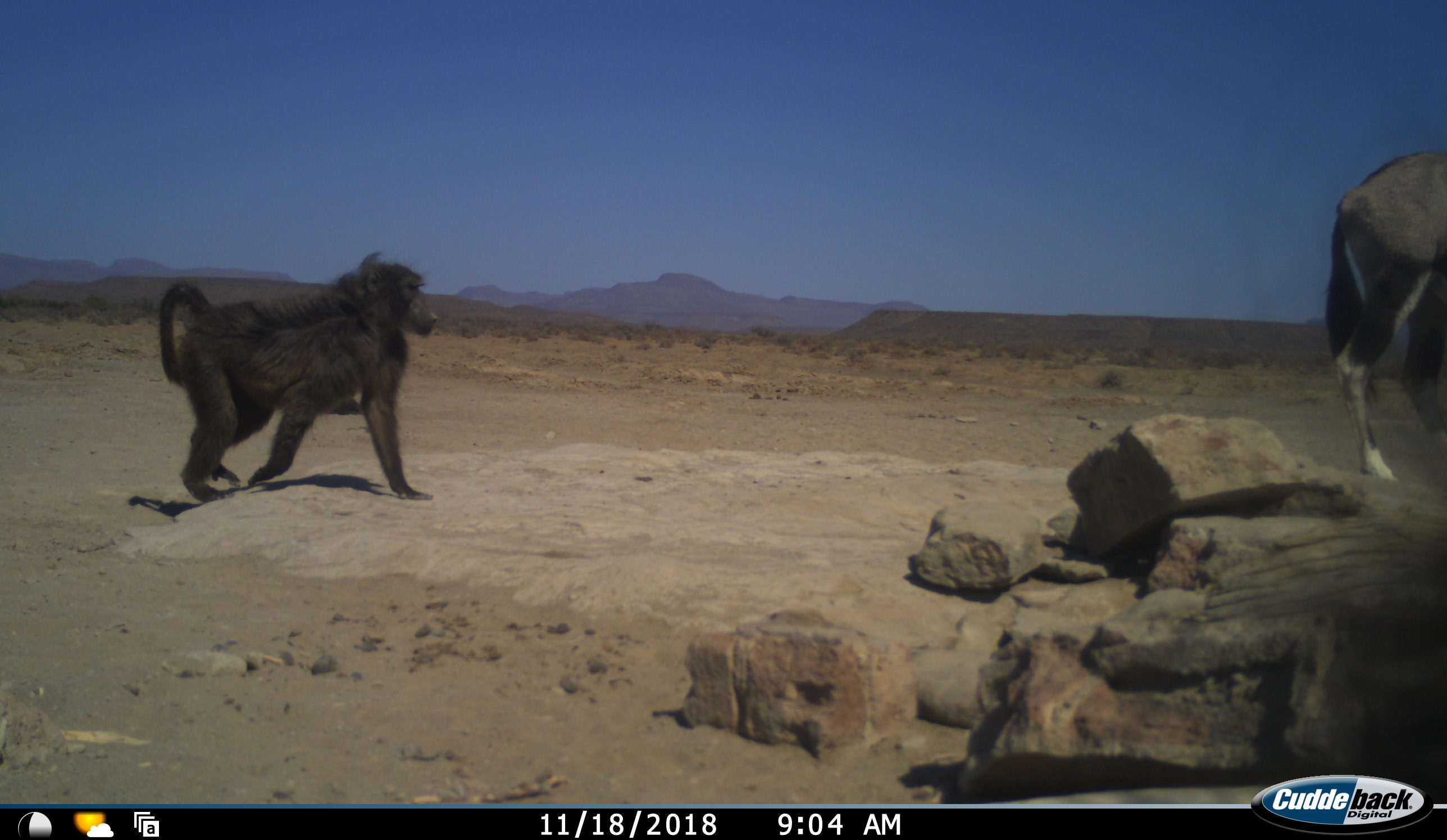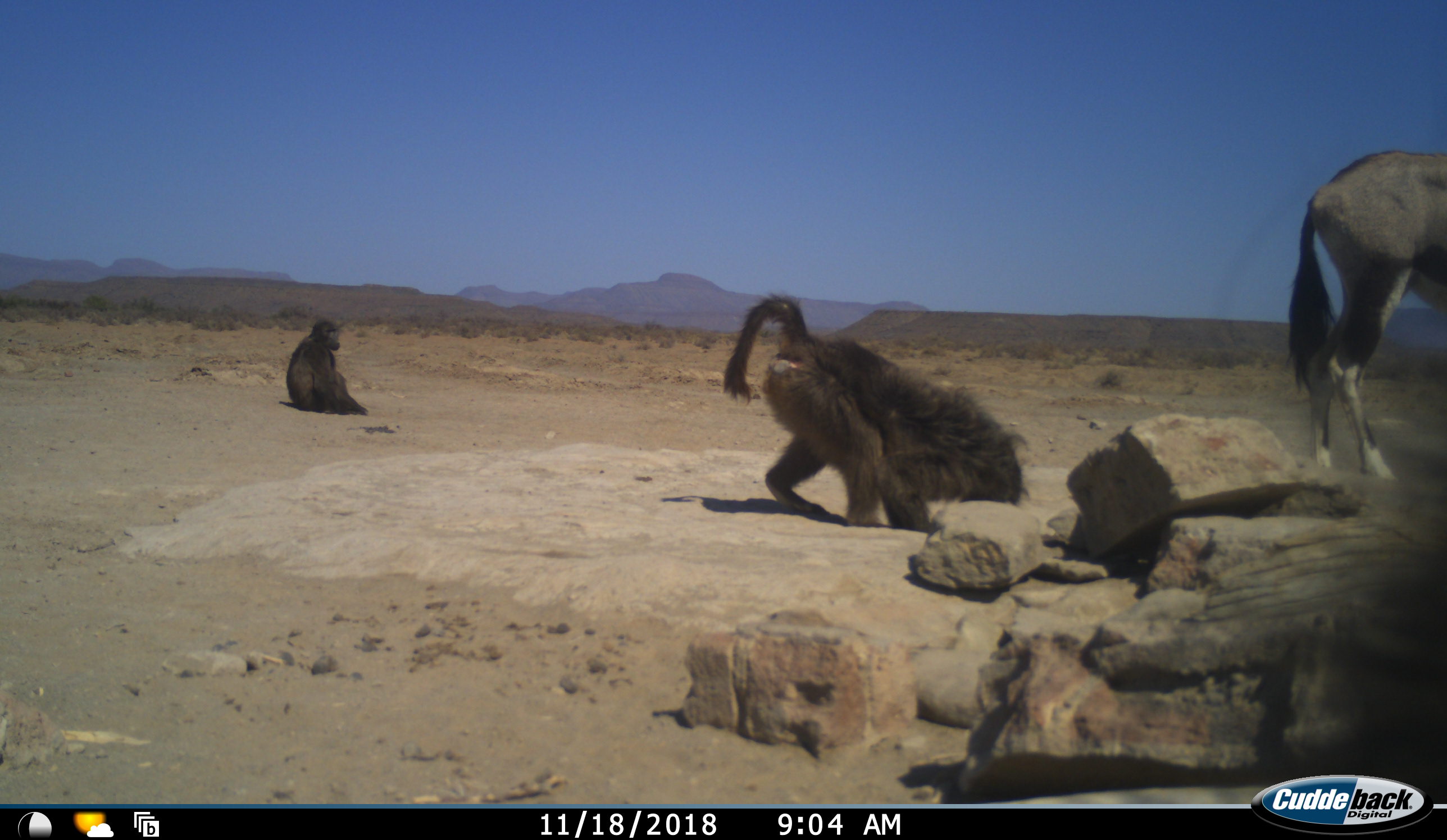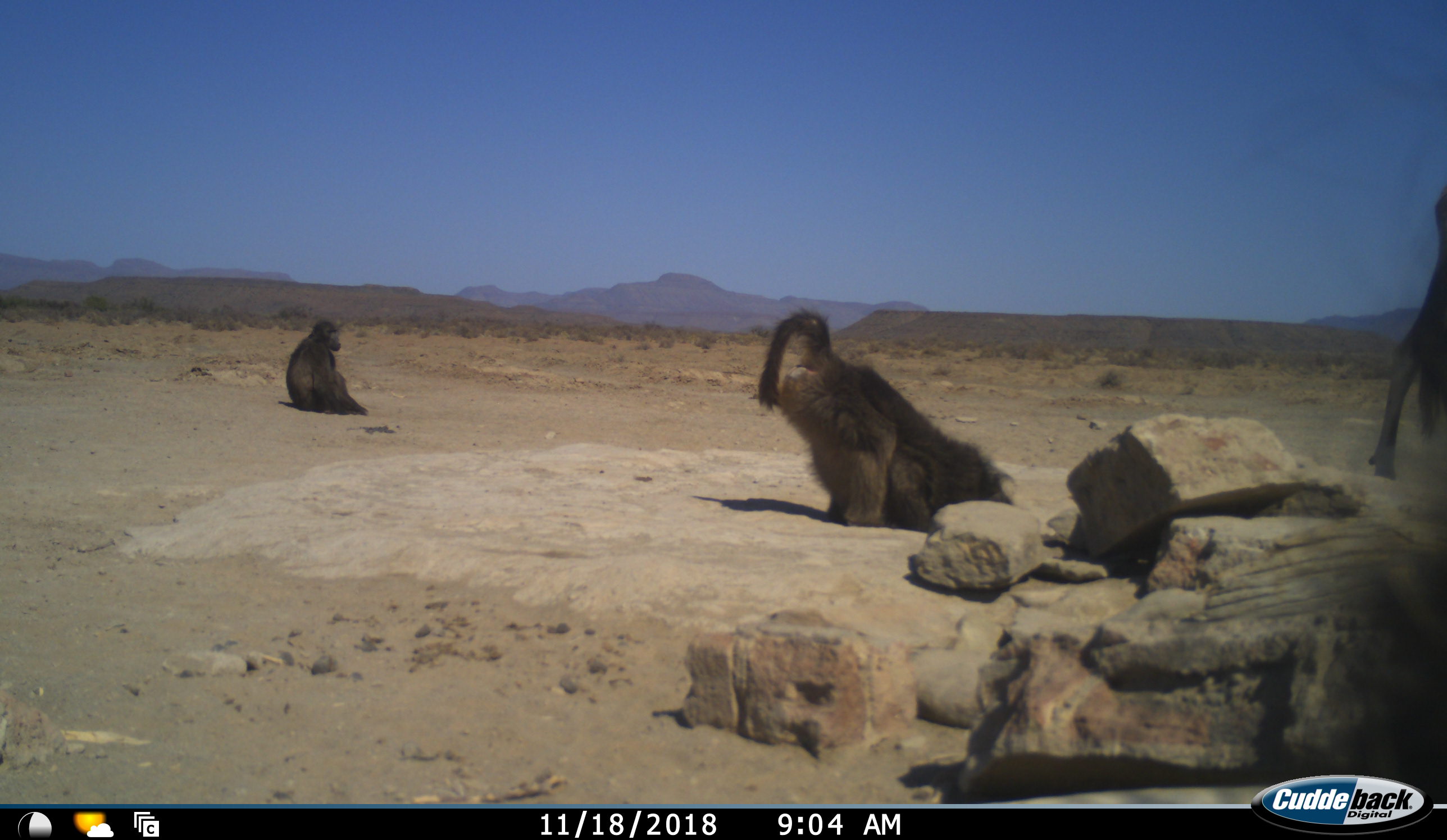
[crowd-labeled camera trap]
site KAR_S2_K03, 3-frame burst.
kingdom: Animalia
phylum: Chordata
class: Mammalia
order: Primates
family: Cercopithecidae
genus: Papio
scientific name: Papio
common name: baboon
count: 2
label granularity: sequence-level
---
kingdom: Animalia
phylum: Chordata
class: Mammalia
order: Artiodactyla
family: Bovidae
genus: Oryx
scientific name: Oryx gazella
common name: gemsbok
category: oryx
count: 1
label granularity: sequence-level